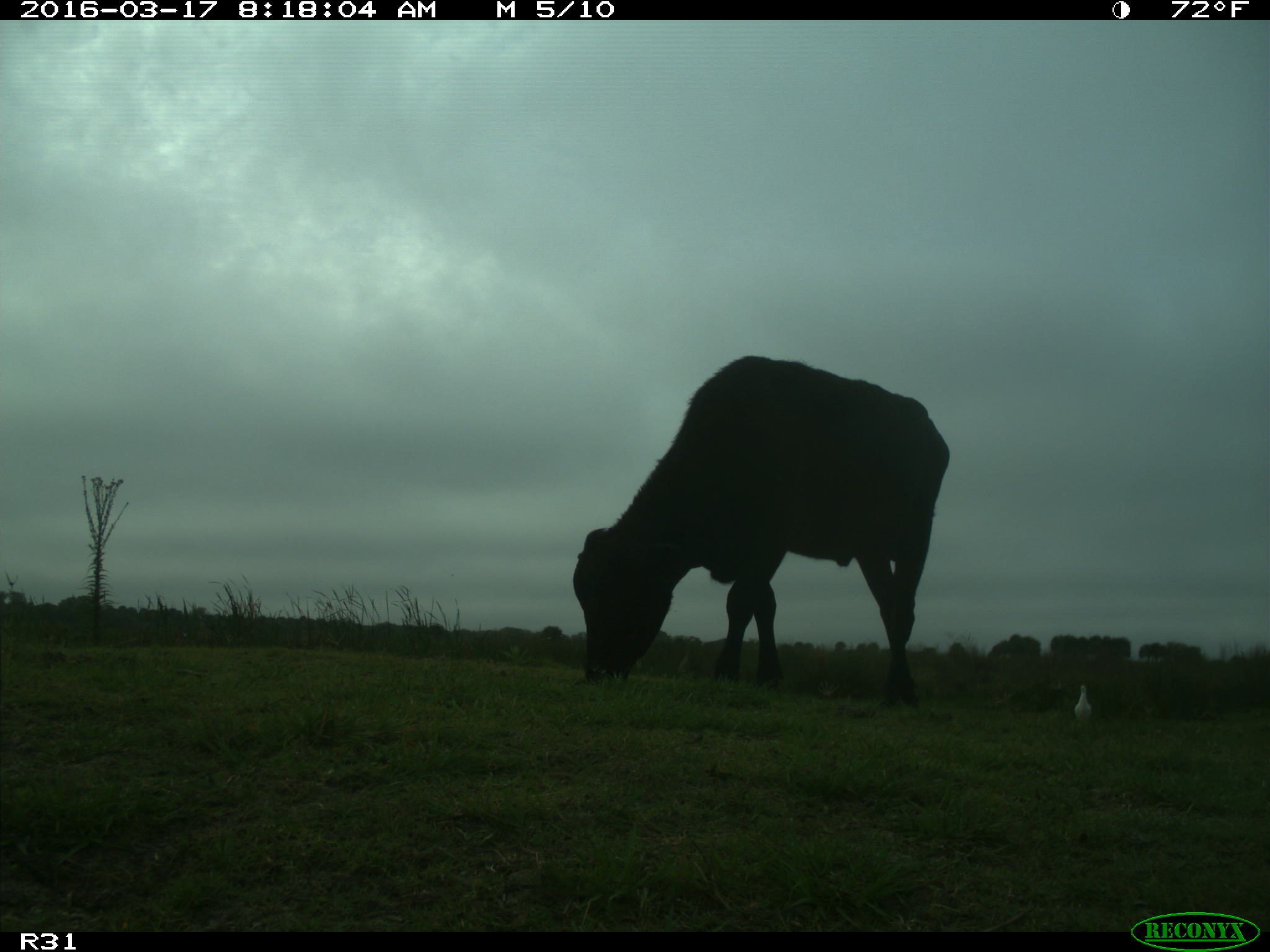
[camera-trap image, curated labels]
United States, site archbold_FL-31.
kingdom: Animalia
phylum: Chordata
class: Mammalia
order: Artiodactyla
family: Bovidae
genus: Bos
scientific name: Bos taurus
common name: domestic cow